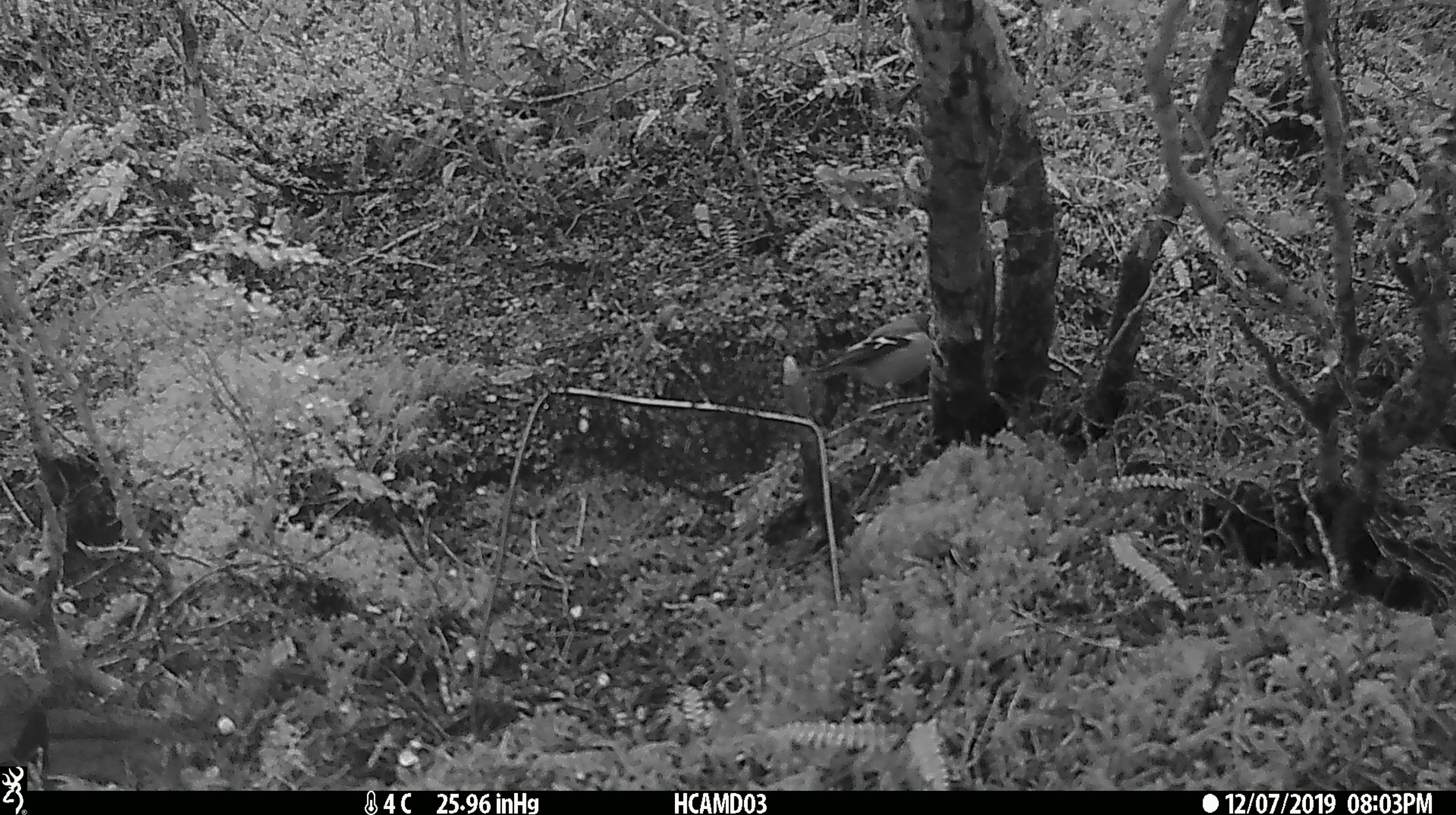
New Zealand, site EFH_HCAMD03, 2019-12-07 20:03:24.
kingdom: Animalia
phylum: Chordata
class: Aves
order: Passeriformes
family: Fringillidae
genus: Fringilla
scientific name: Fringilla coelebs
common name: common chaffinch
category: chaffinch